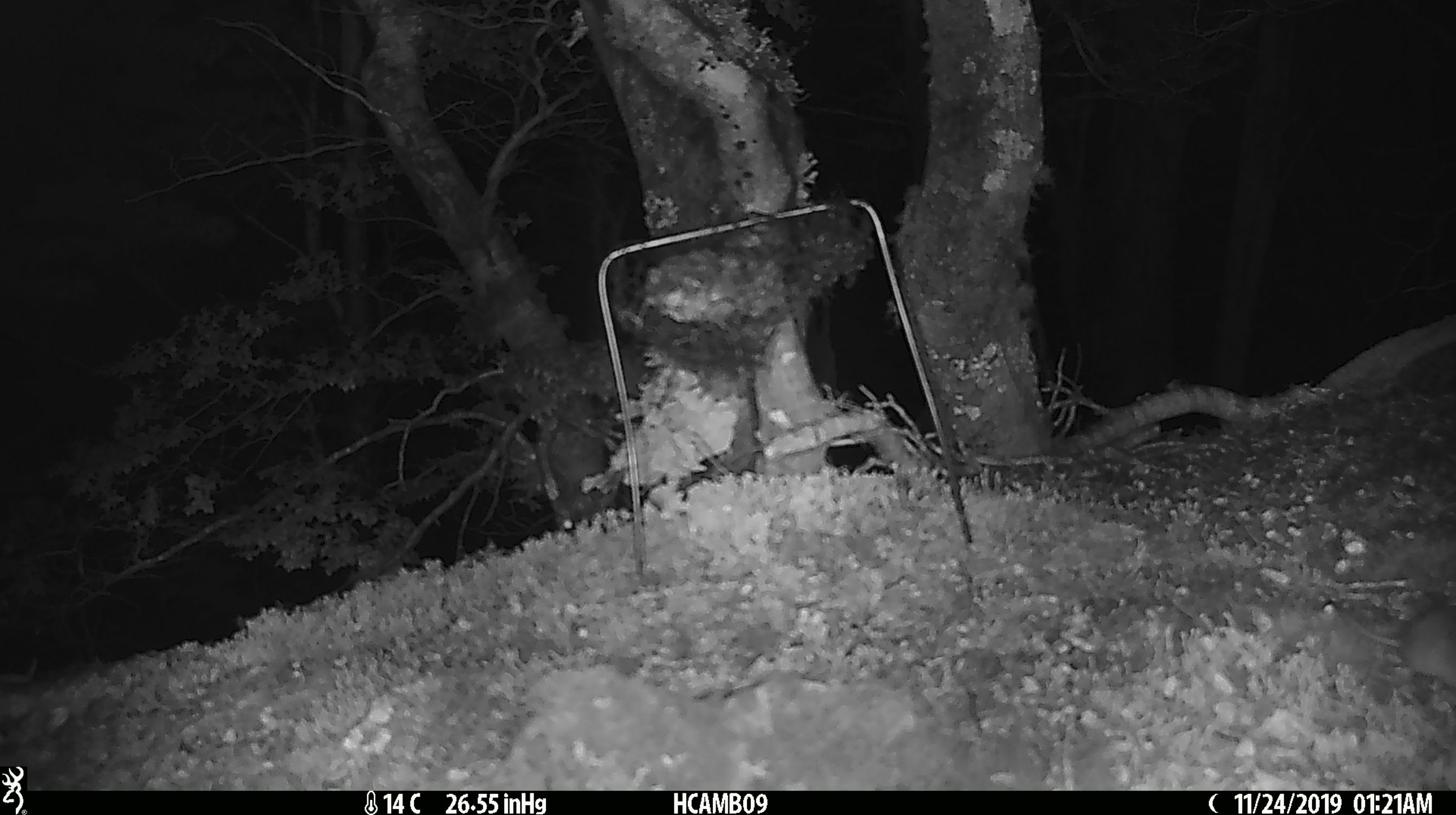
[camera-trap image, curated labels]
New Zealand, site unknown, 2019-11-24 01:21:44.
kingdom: Animalia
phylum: Chordata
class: Mammalia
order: Rodentia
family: Muridae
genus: Mus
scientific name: Mus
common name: mouse